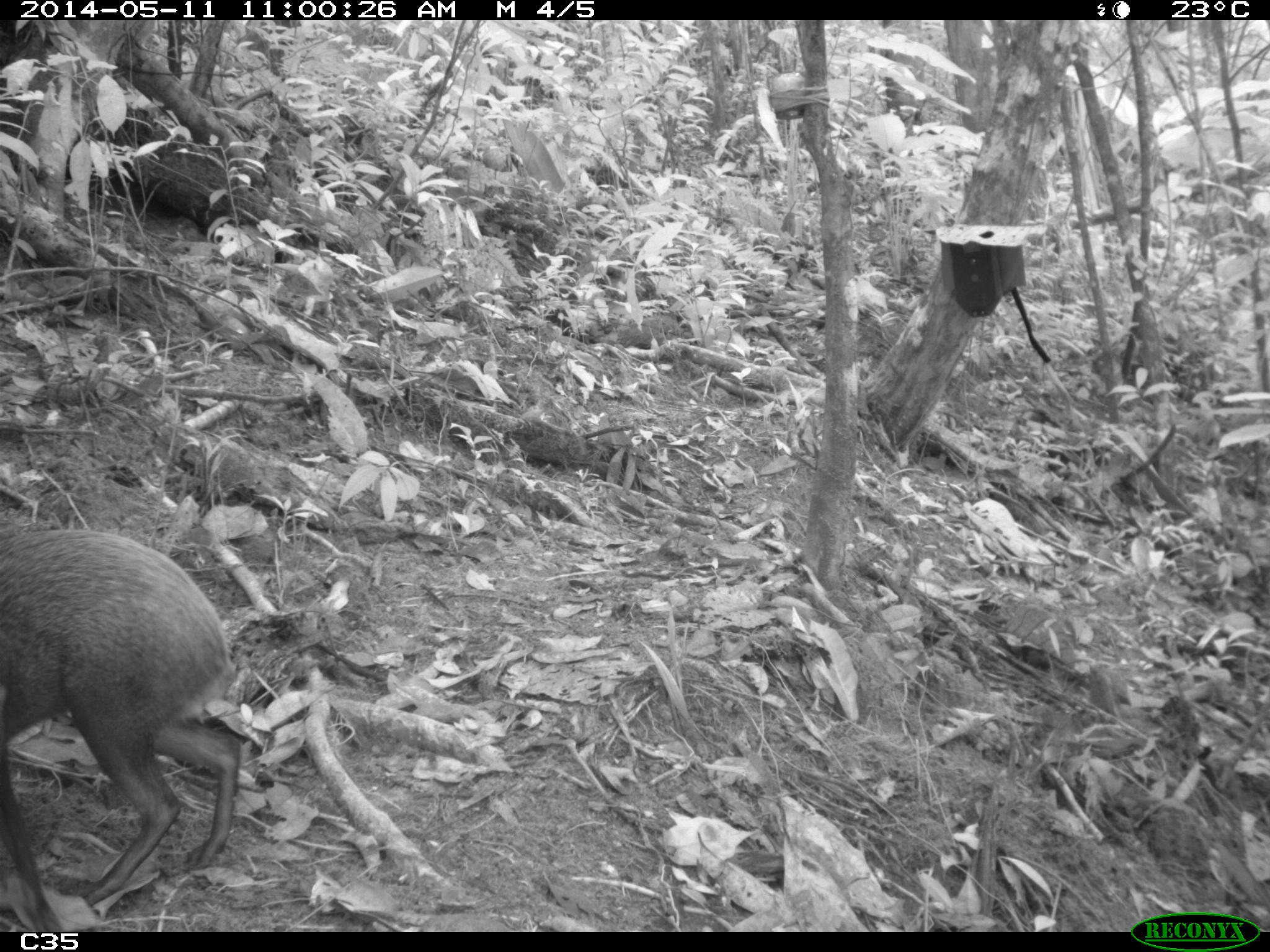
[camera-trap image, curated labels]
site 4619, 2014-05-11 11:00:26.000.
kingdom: Animalia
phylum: Chordata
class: Mammalia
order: Rodentia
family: Dasyproctidae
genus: Dasyprocta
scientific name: Dasyprocta leporina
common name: red-rumped agouti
Dasyprocta leporina (red-rumped agouti), count 1, age adult, sex male.